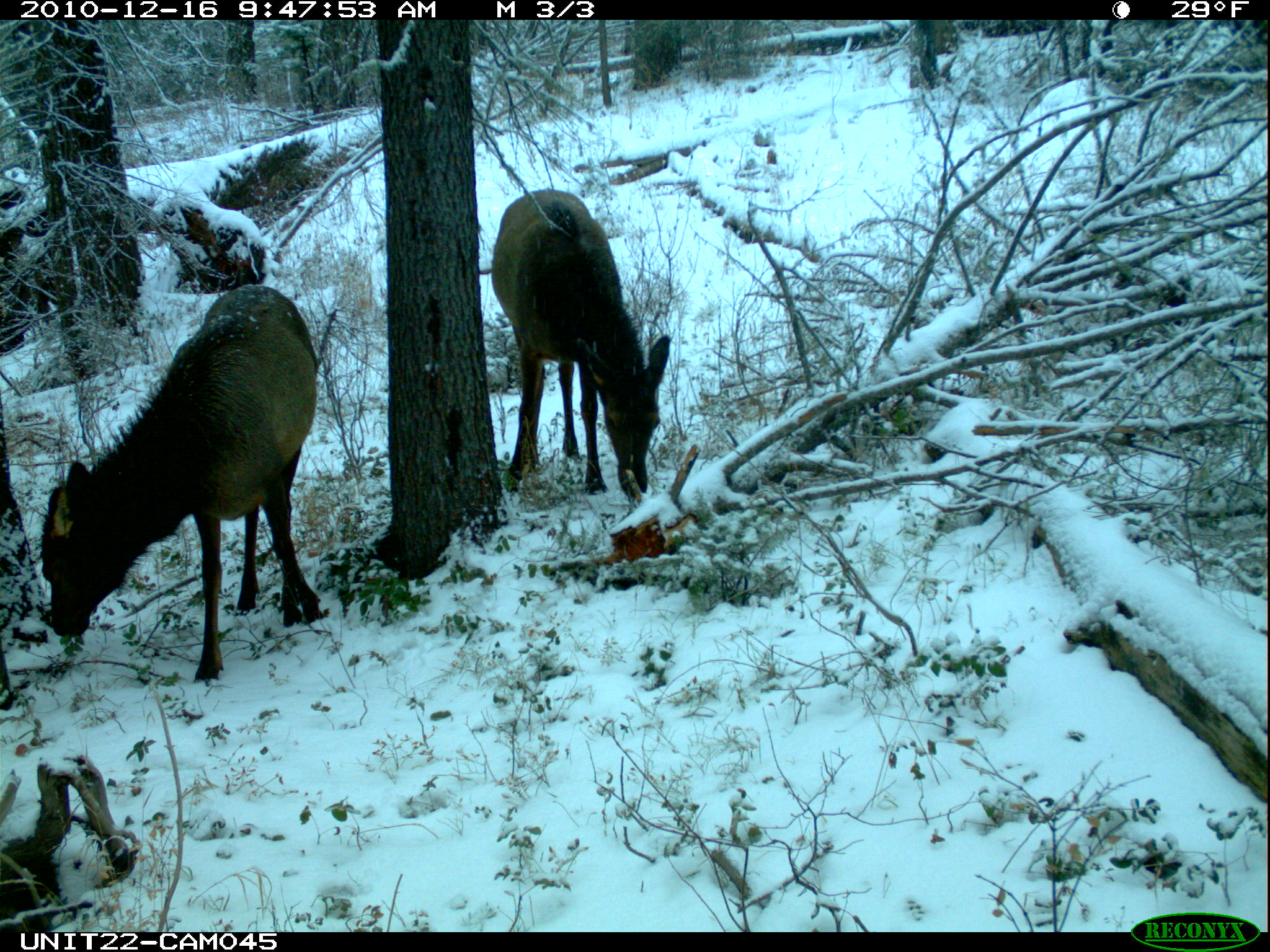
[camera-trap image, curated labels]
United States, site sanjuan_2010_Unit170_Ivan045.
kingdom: Animalia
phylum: Chordata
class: Mammalia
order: Artiodactyla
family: Cervidae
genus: Cervus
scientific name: Cervus elaphus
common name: red deer